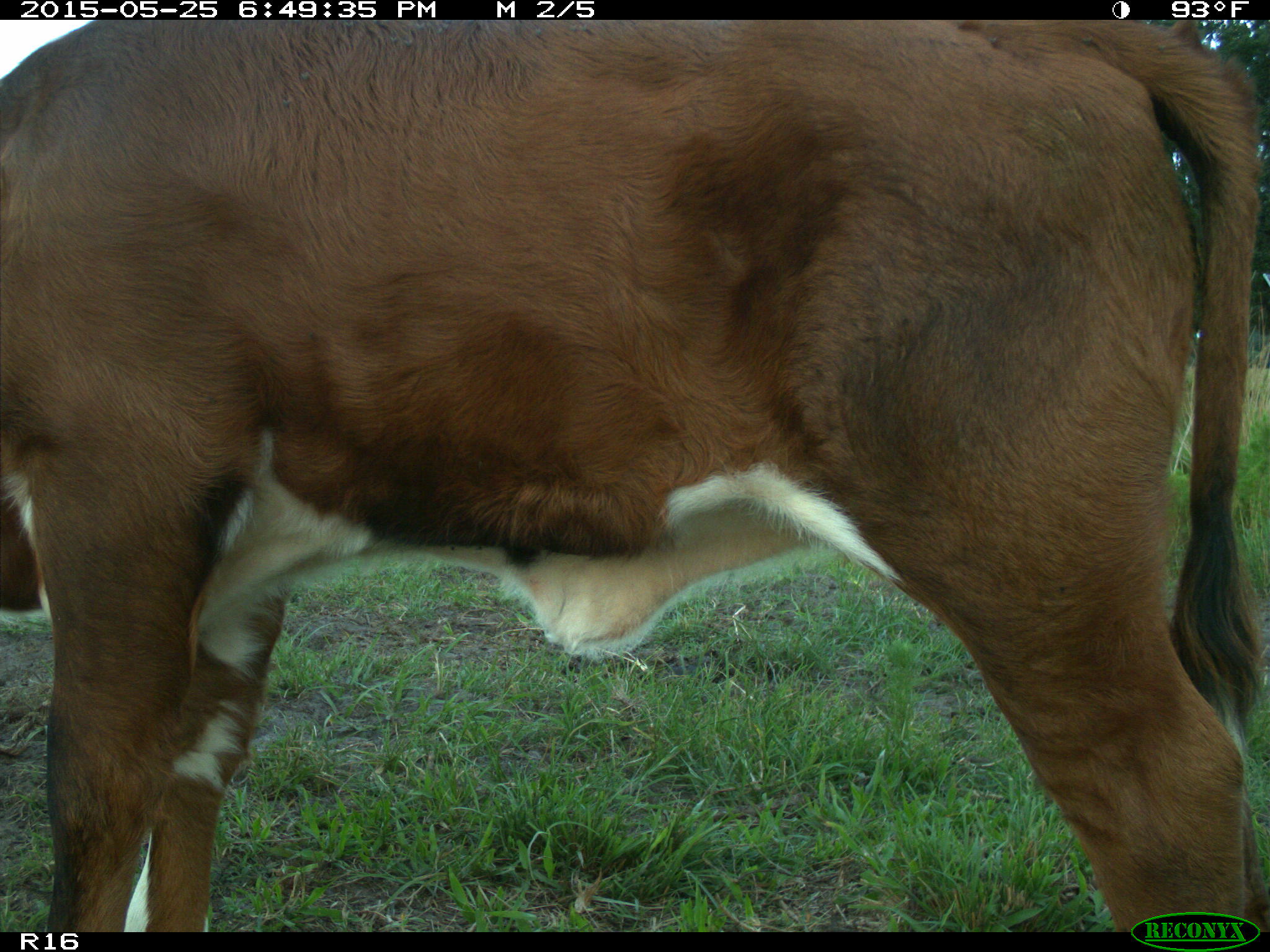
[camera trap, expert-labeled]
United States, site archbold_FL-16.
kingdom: Animalia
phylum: Chordata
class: Mammalia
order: Artiodactyla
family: Bovidae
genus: Bos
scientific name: Bos taurus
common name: domestic cow